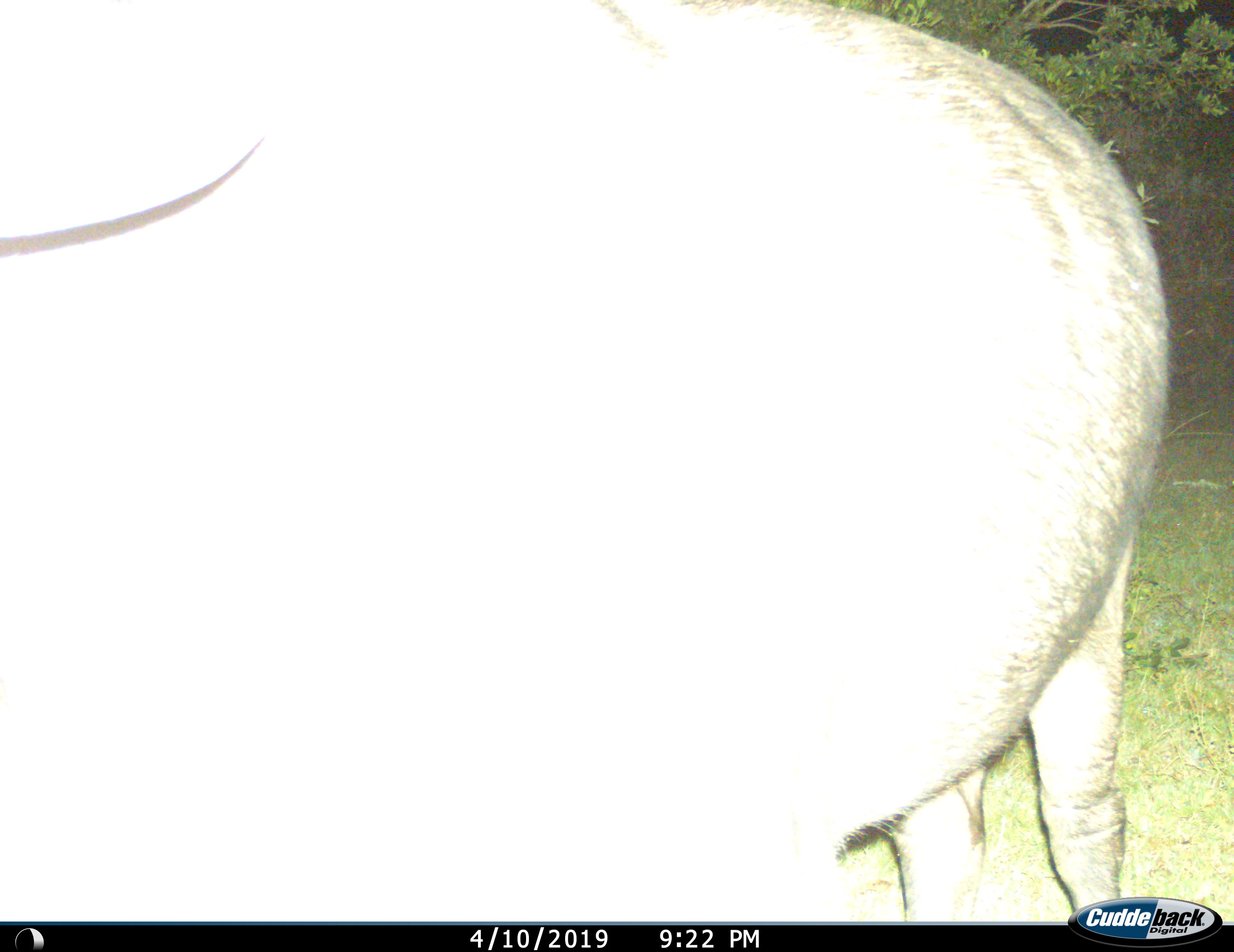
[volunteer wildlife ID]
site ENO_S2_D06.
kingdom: Animalia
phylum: Chordata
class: Mammalia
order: Artiodactyla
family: Bovidae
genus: Syncerus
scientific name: Syncerus caffer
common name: african buffalo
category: buffalo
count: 1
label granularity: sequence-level